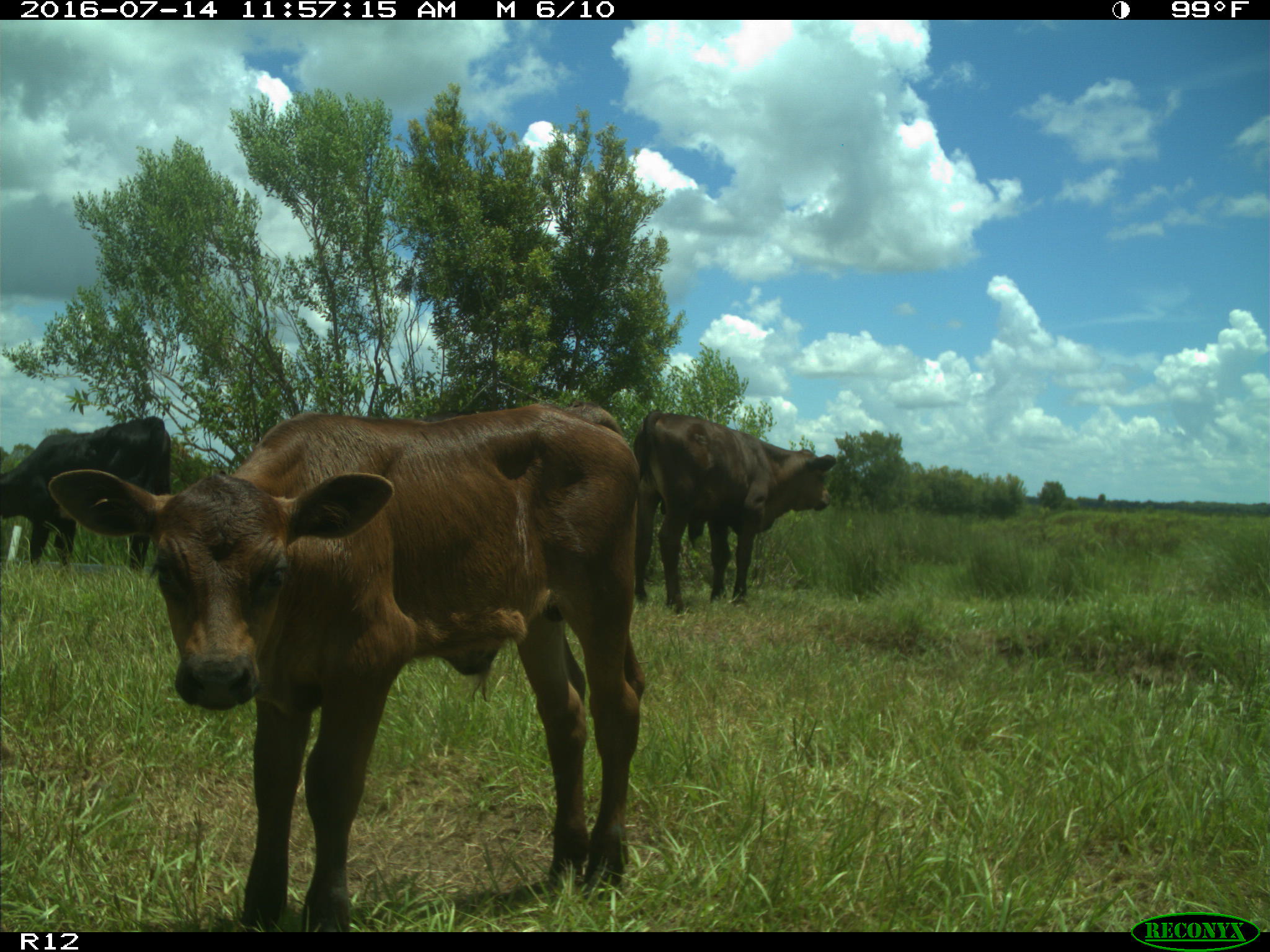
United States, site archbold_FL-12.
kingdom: Animalia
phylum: Chordata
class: Mammalia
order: Artiodactyla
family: Bovidae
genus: Bos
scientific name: Bos taurus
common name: domestic cow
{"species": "Bos taurus (domestic cow)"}